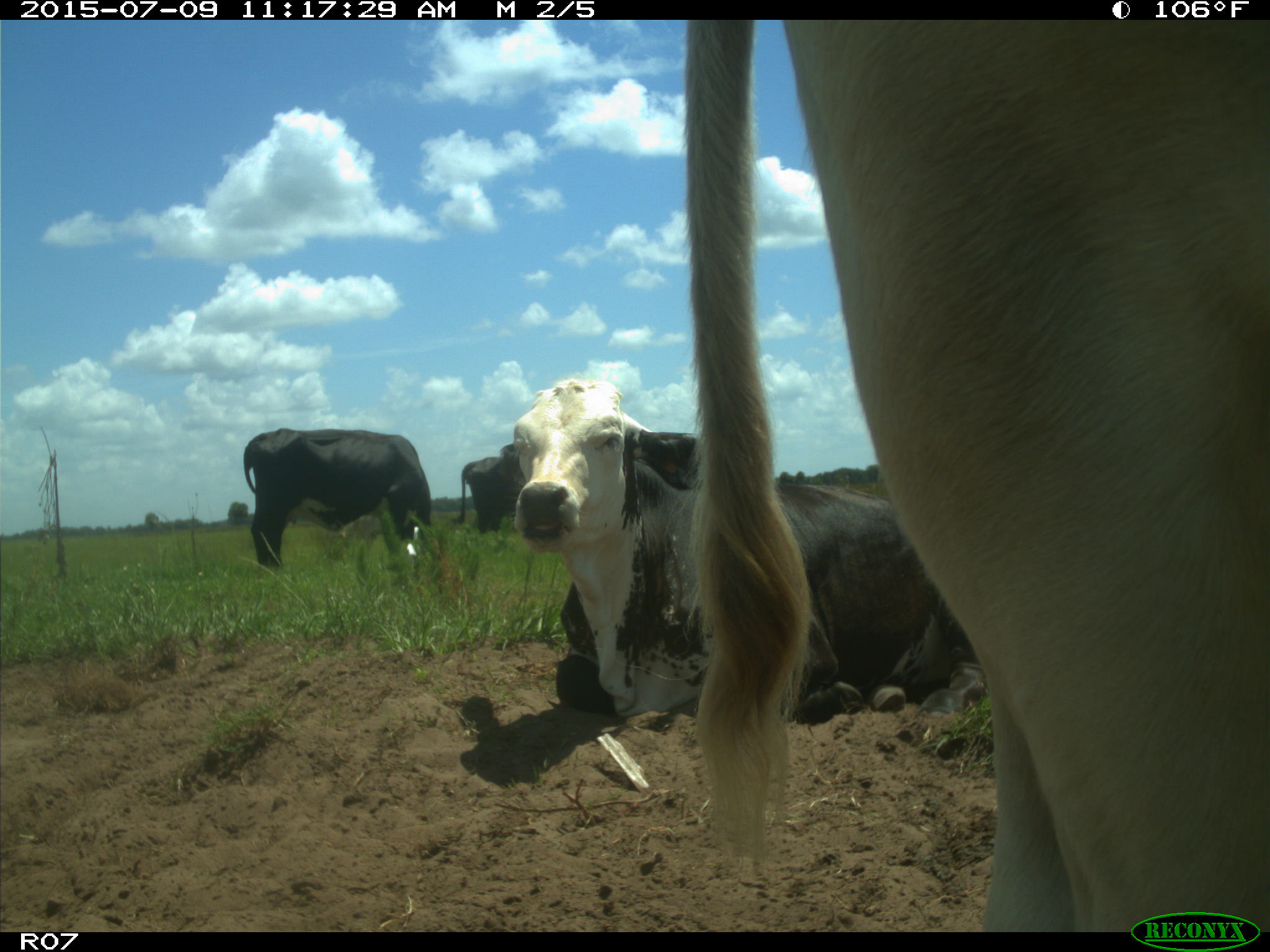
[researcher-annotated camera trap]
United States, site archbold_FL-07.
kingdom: Animalia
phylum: Chordata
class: Mammalia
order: Artiodactyla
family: Bovidae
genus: Bos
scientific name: Bos taurus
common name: domestic cow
Bos taurus (domestic cow).